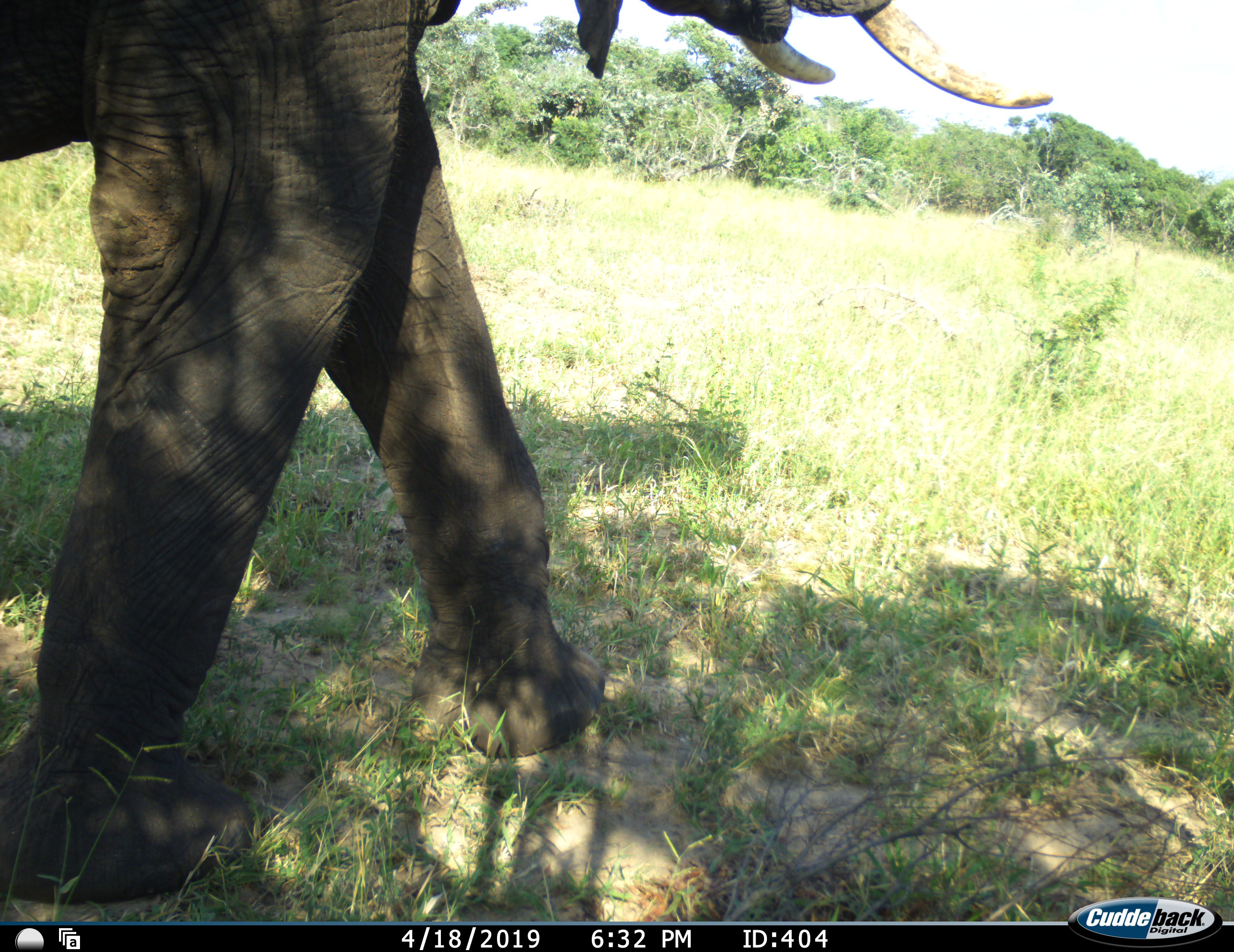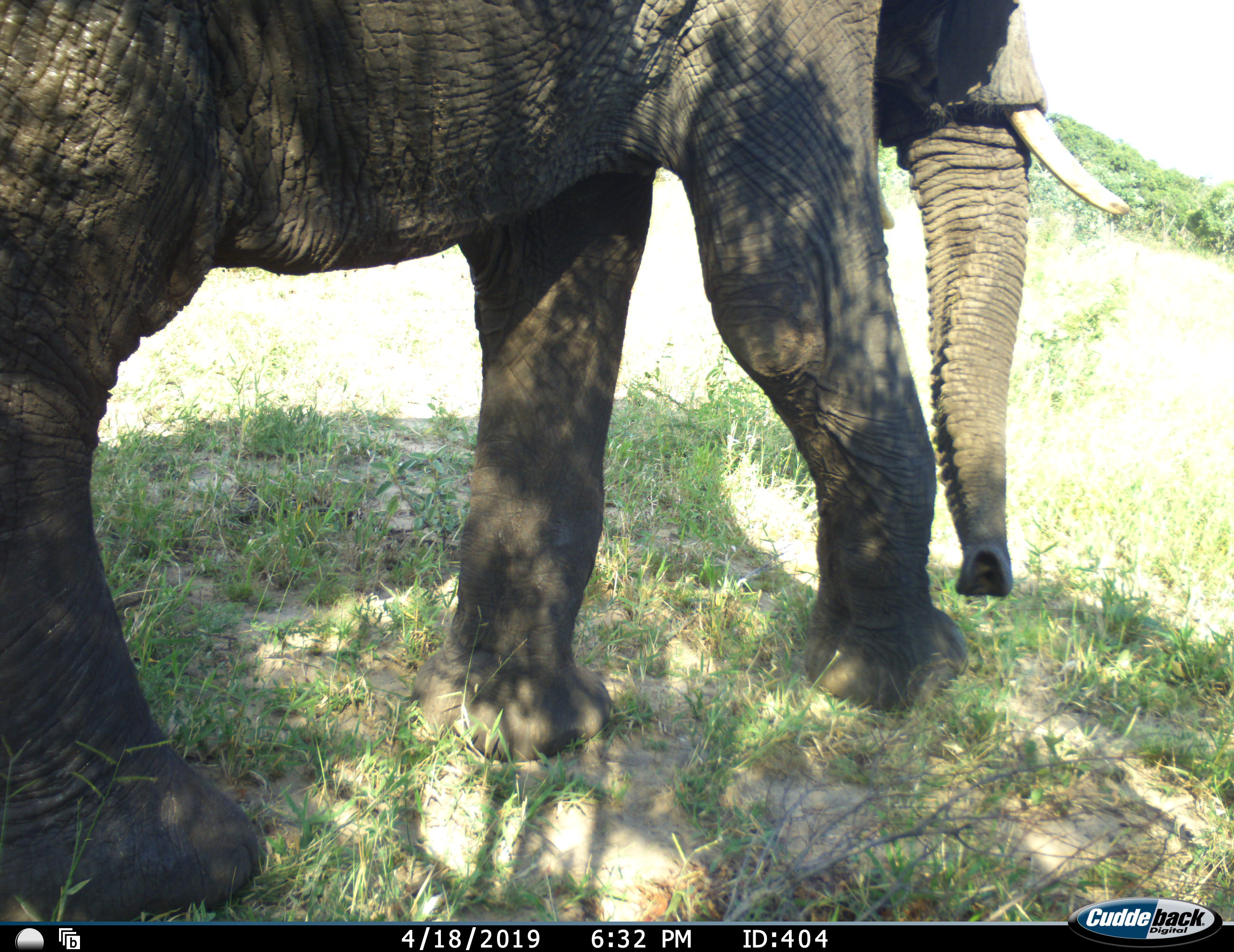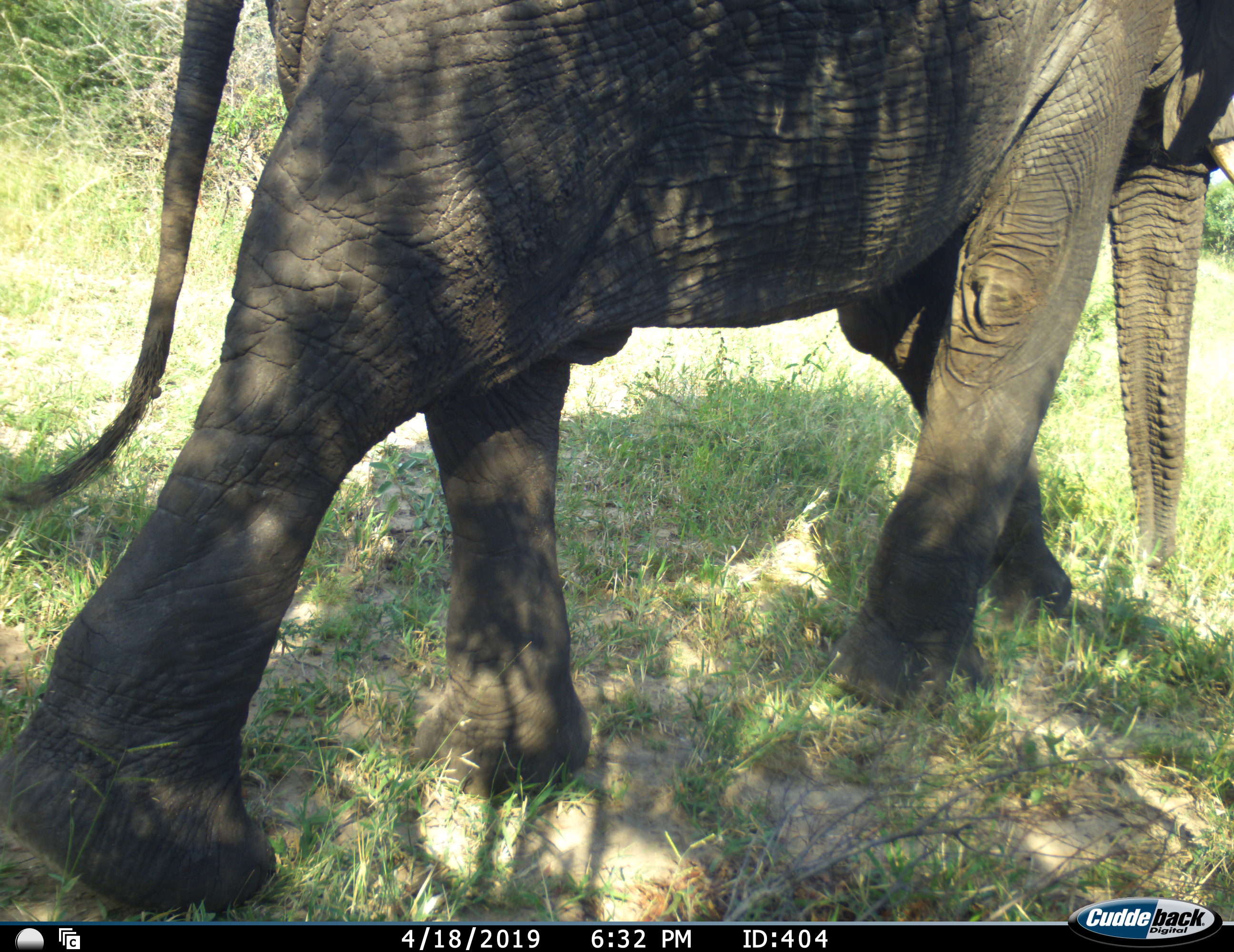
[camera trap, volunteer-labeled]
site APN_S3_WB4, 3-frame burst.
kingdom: Animalia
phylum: Chordata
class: Mammalia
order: Proboscidea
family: Elephantidae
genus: Loxodonta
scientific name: Loxodonta africana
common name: african bush elephant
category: elephant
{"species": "elephant (african bush elephant) (Loxodonta africana)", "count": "1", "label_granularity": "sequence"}